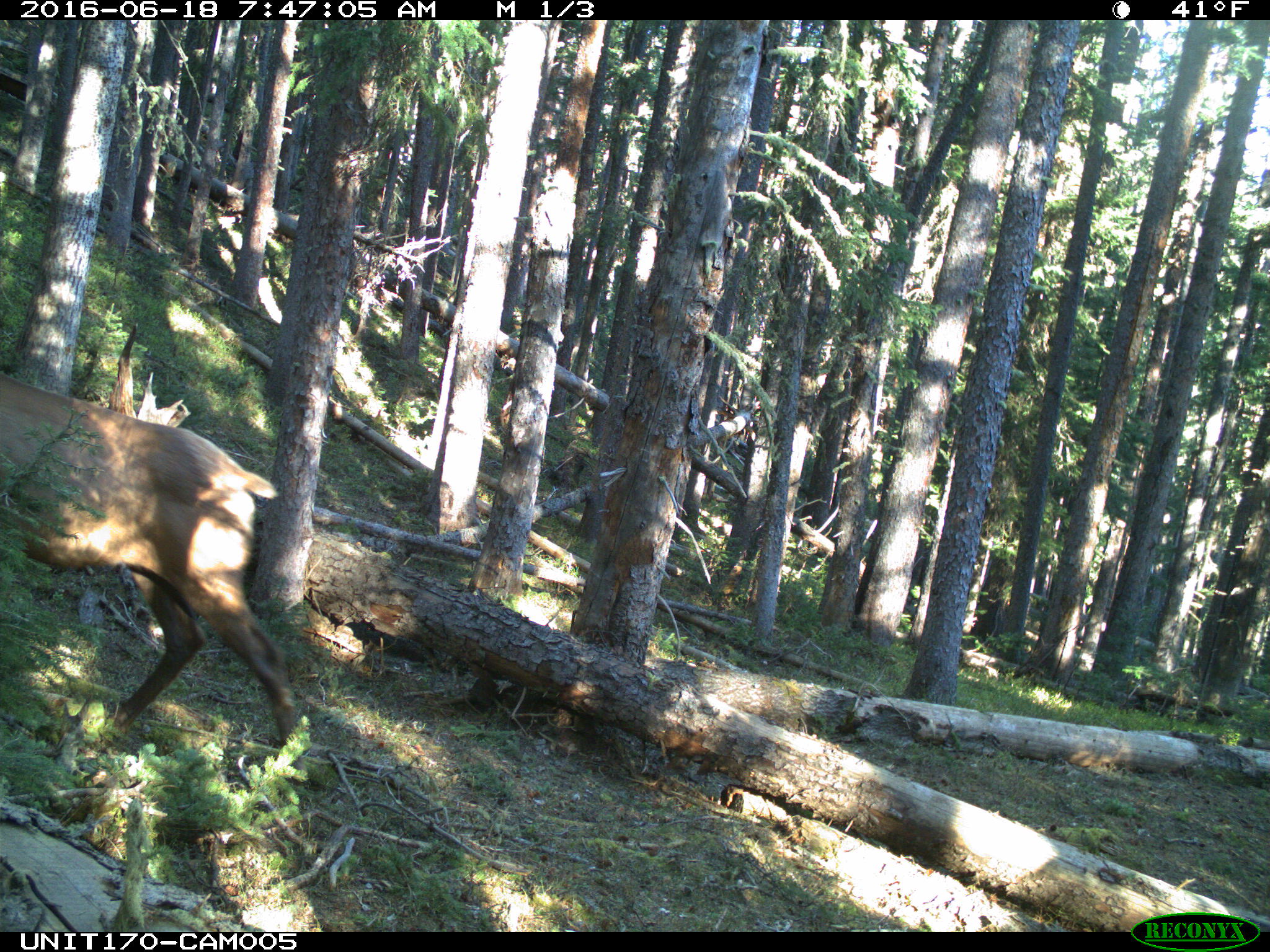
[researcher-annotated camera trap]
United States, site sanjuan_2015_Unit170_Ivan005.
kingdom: Animalia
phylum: Chordata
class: Mammalia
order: Artiodactyla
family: Cervidae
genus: Cervus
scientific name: Cervus elaphus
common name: red deer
Cervus elaphus (red deer).